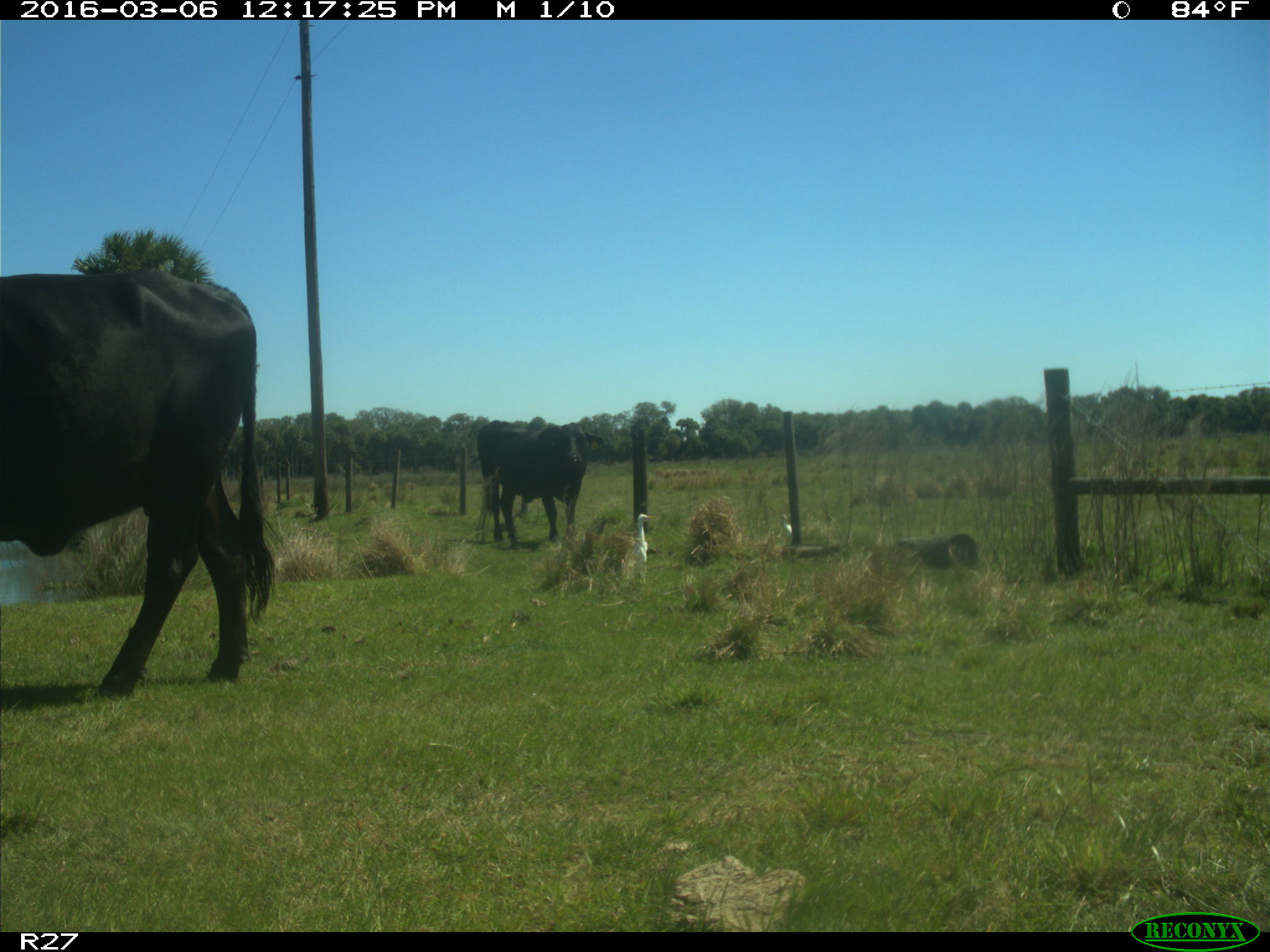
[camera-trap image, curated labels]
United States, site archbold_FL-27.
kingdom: Animalia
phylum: Chordata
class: Mammalia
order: Artiodactyla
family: Bovidae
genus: Bos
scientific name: Bos taurus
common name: domestic cow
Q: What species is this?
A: Bos taurus (domestic cow).